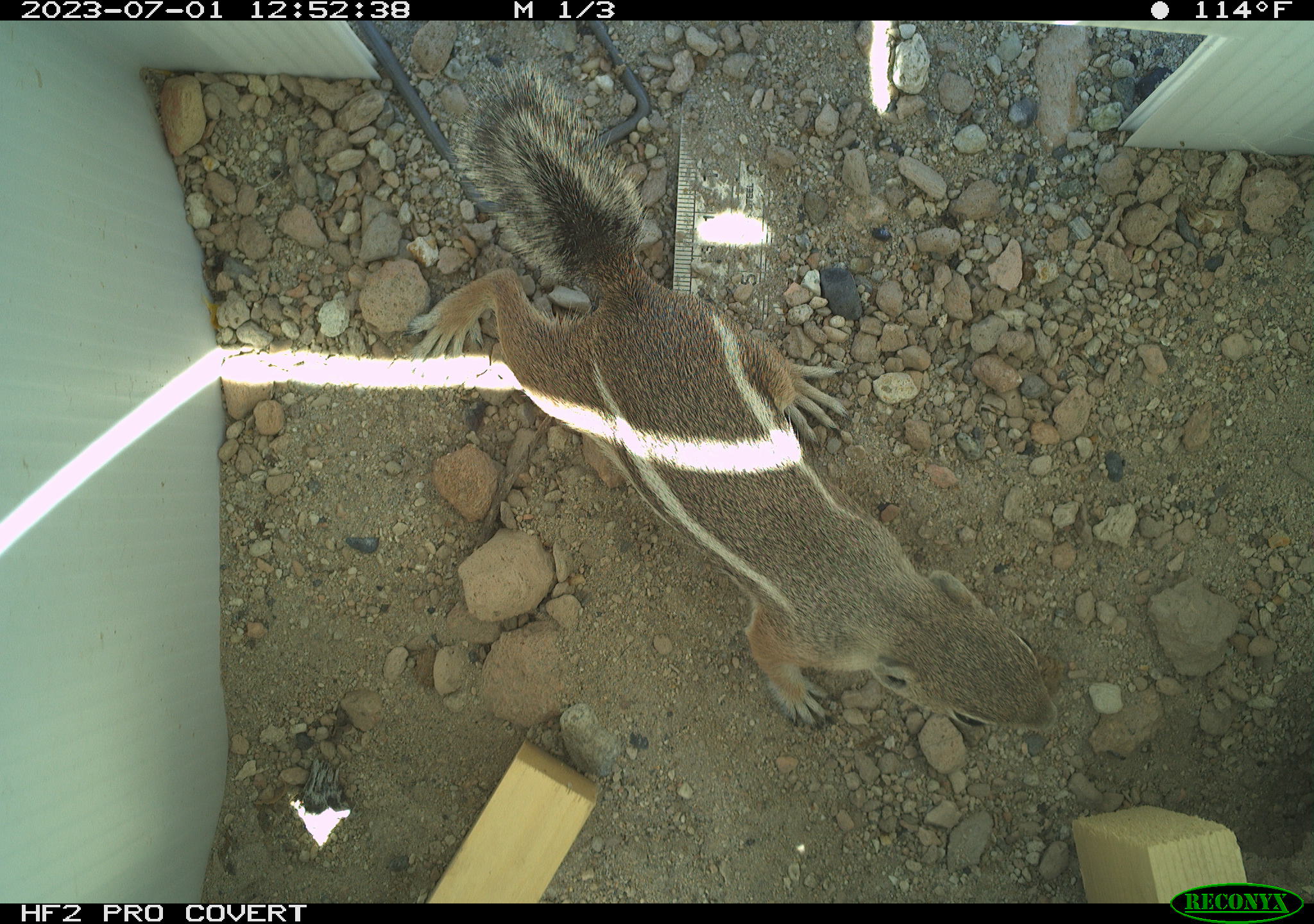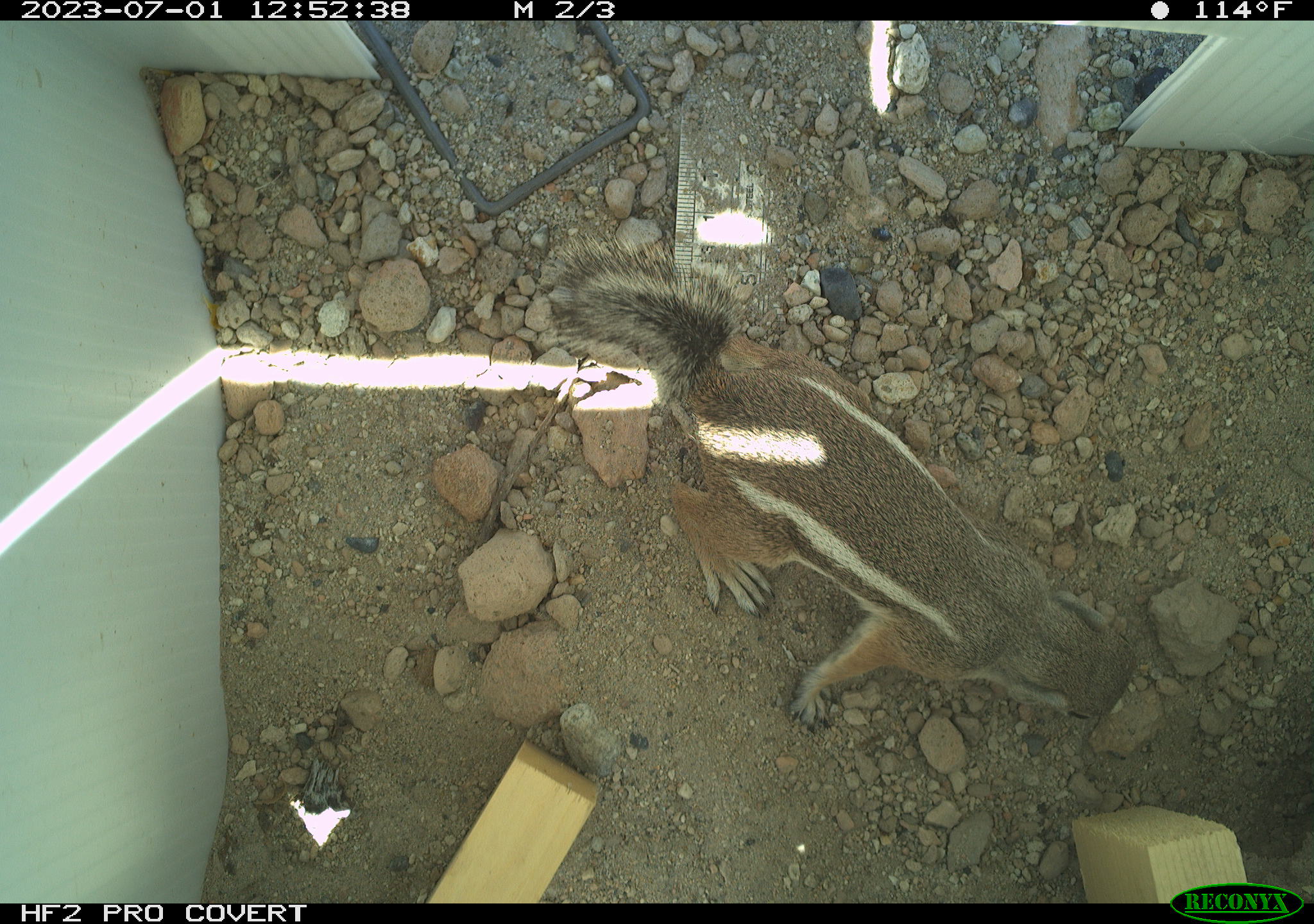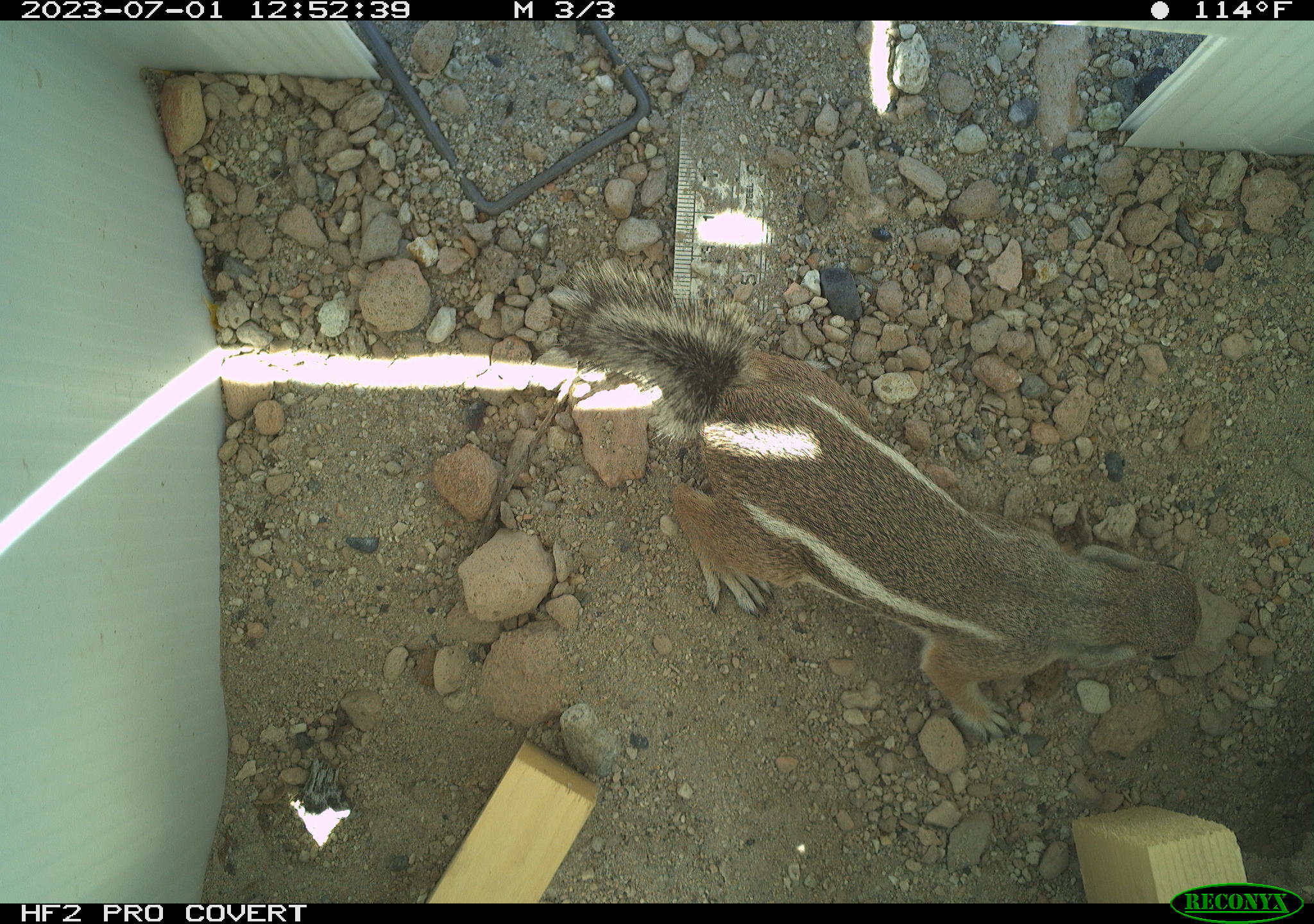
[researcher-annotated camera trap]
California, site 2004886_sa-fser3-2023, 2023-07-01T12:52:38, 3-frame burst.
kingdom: Animalia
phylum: Chordata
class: Mammalia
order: Rodentia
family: Sciuridae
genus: Ammospermophilus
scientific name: Ammospermophilus leucurus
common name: white-tailed antelope squirrel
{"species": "white-tailed antelope squirrel (Ammospermophilus leucurus)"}